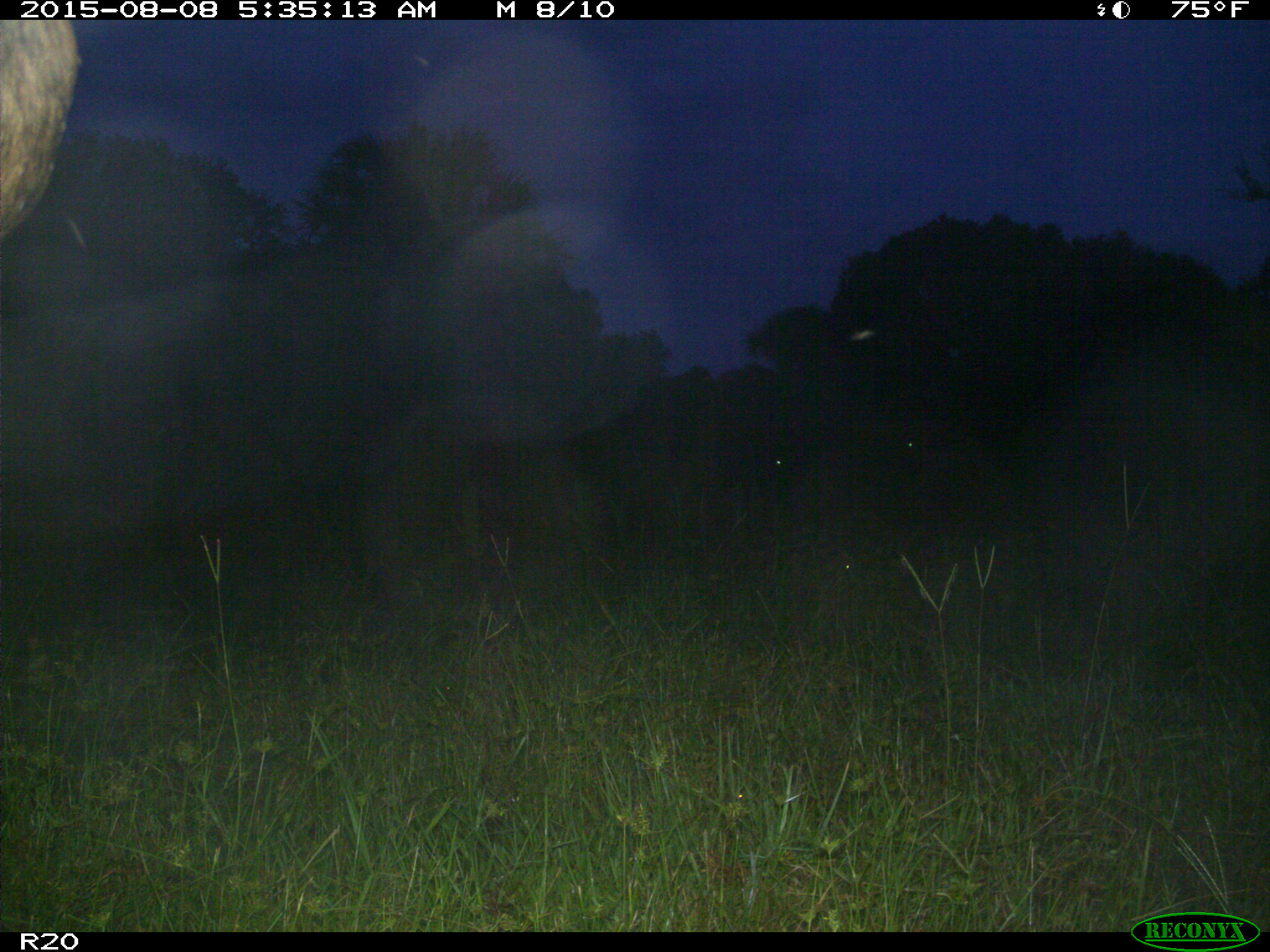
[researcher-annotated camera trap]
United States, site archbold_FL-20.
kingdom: Animalia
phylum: Chordata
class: Mammalia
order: Artiodactyla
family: Bovidae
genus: Bos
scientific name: Bos taurus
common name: domestic cow